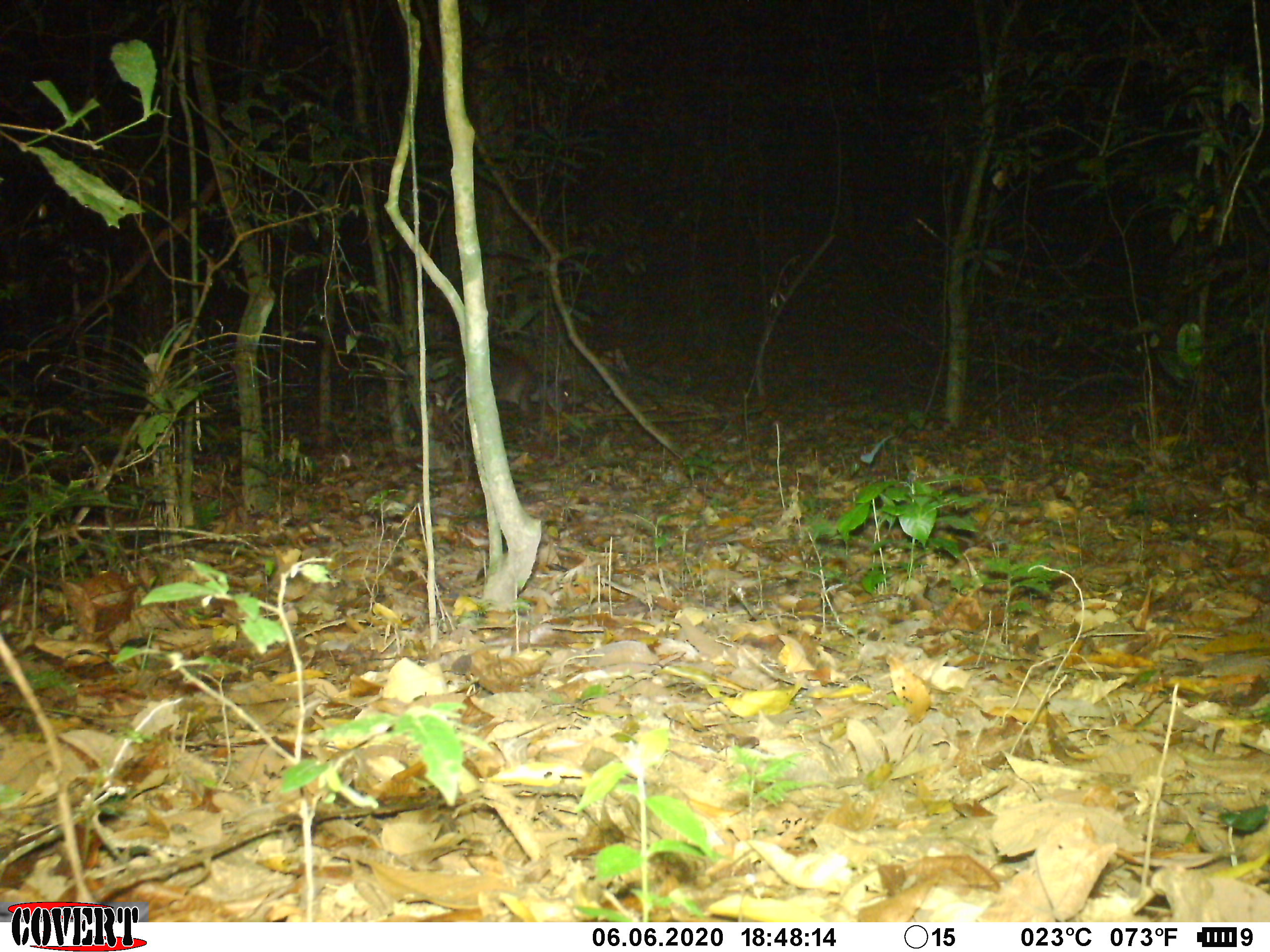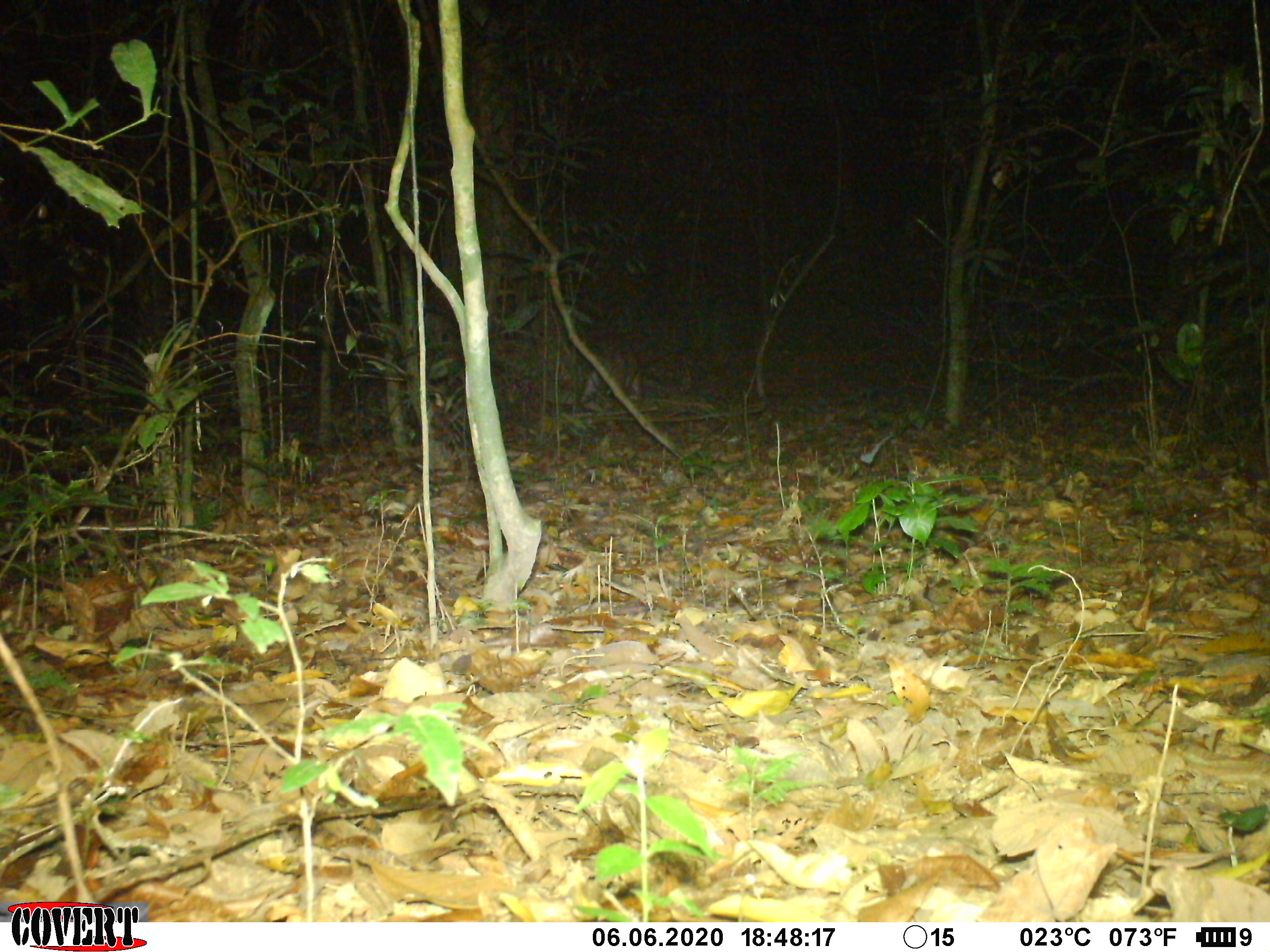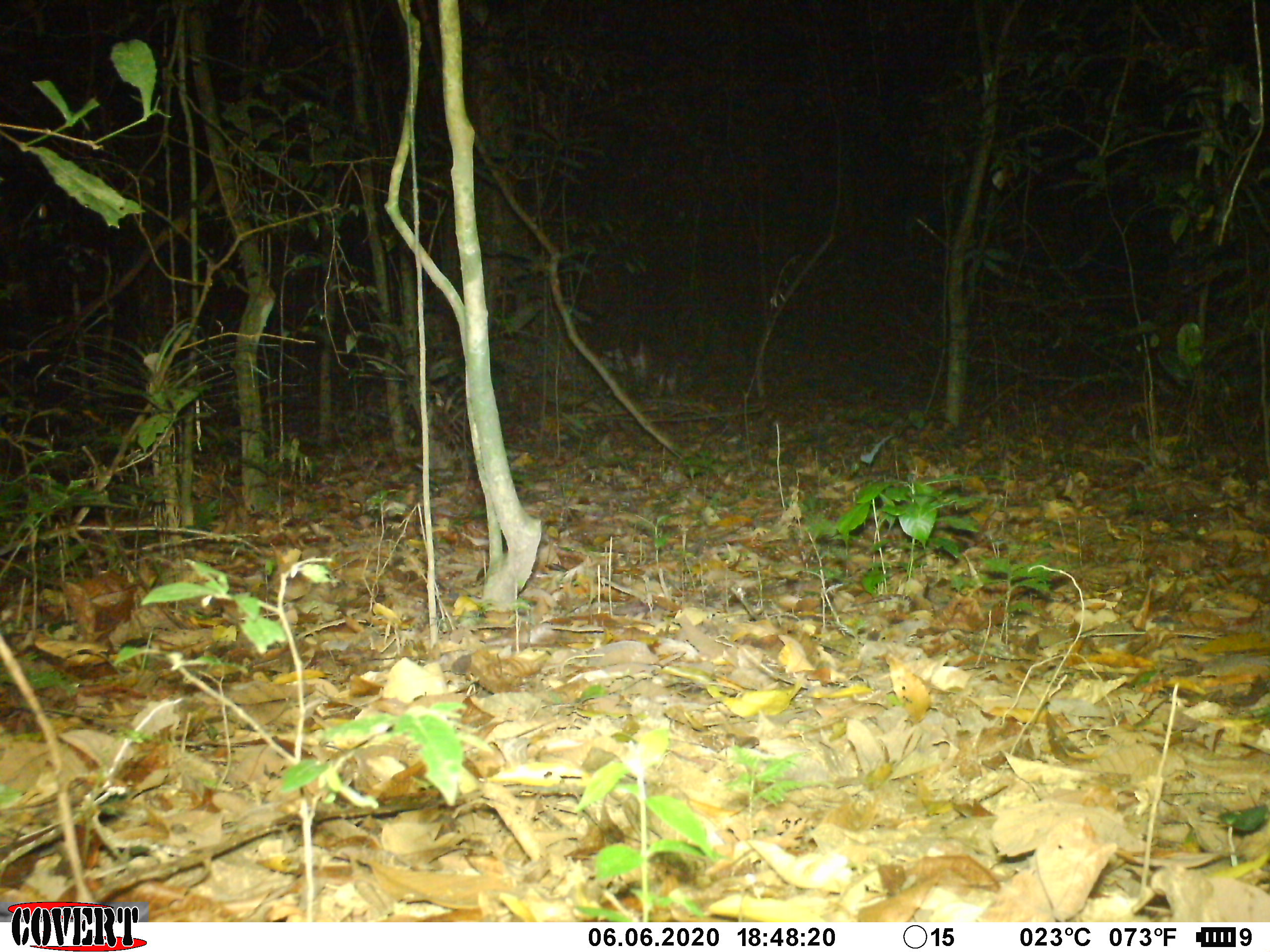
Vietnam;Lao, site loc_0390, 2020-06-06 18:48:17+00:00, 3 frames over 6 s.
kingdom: Animalia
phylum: Chordata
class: Mammalia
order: Artiodactyla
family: Cervidae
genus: Muntiacus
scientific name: Muntiacus vuquangensis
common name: large-antlered muntjac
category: large antlered muntjac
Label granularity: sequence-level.